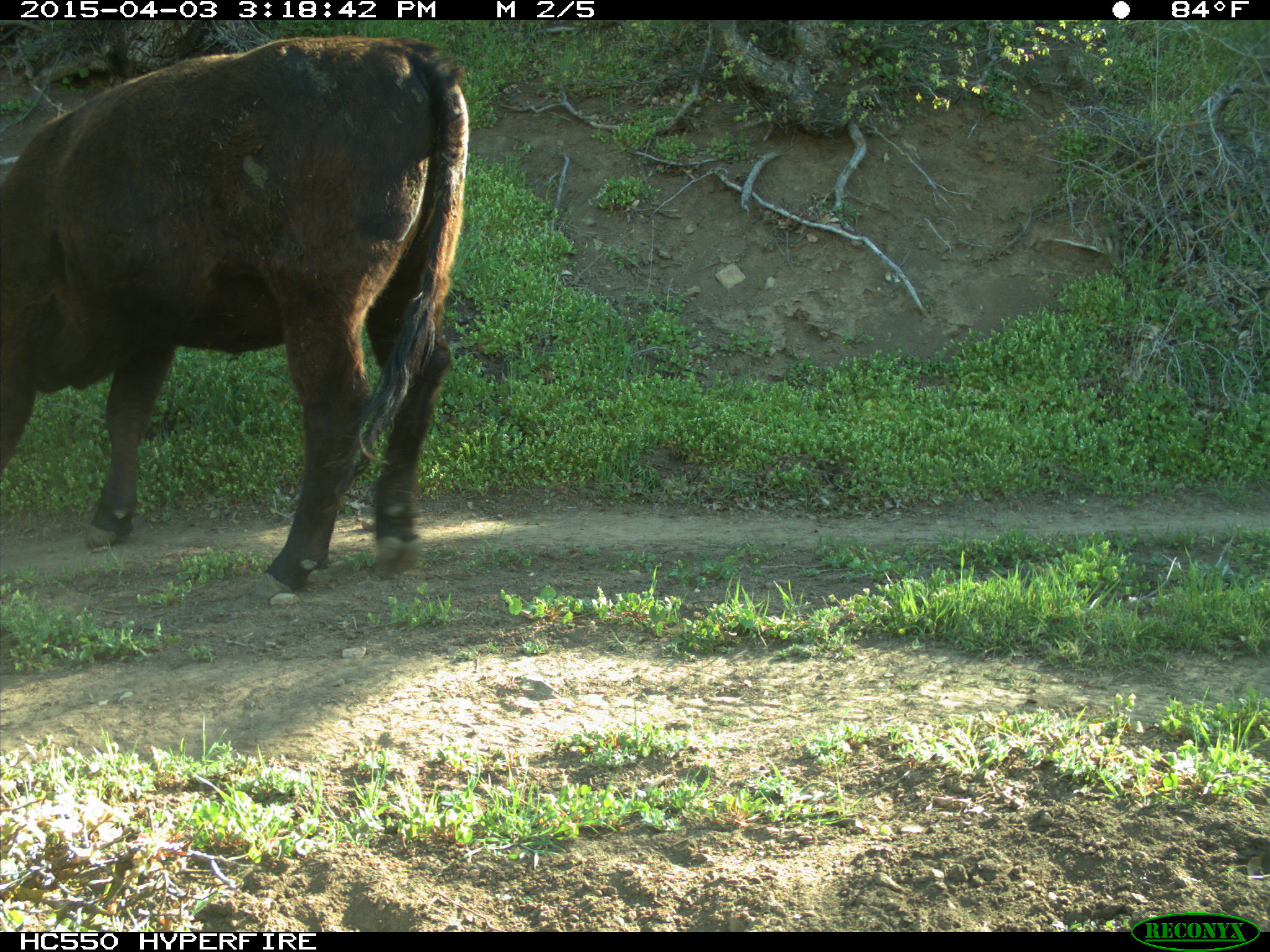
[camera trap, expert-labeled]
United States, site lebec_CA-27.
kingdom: Animalia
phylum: Chordata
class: Mammalia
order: Artiodactyla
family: Bovidae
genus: Bos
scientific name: Bos taurus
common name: domestic cow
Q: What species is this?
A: Bos taurus (domestic cow).